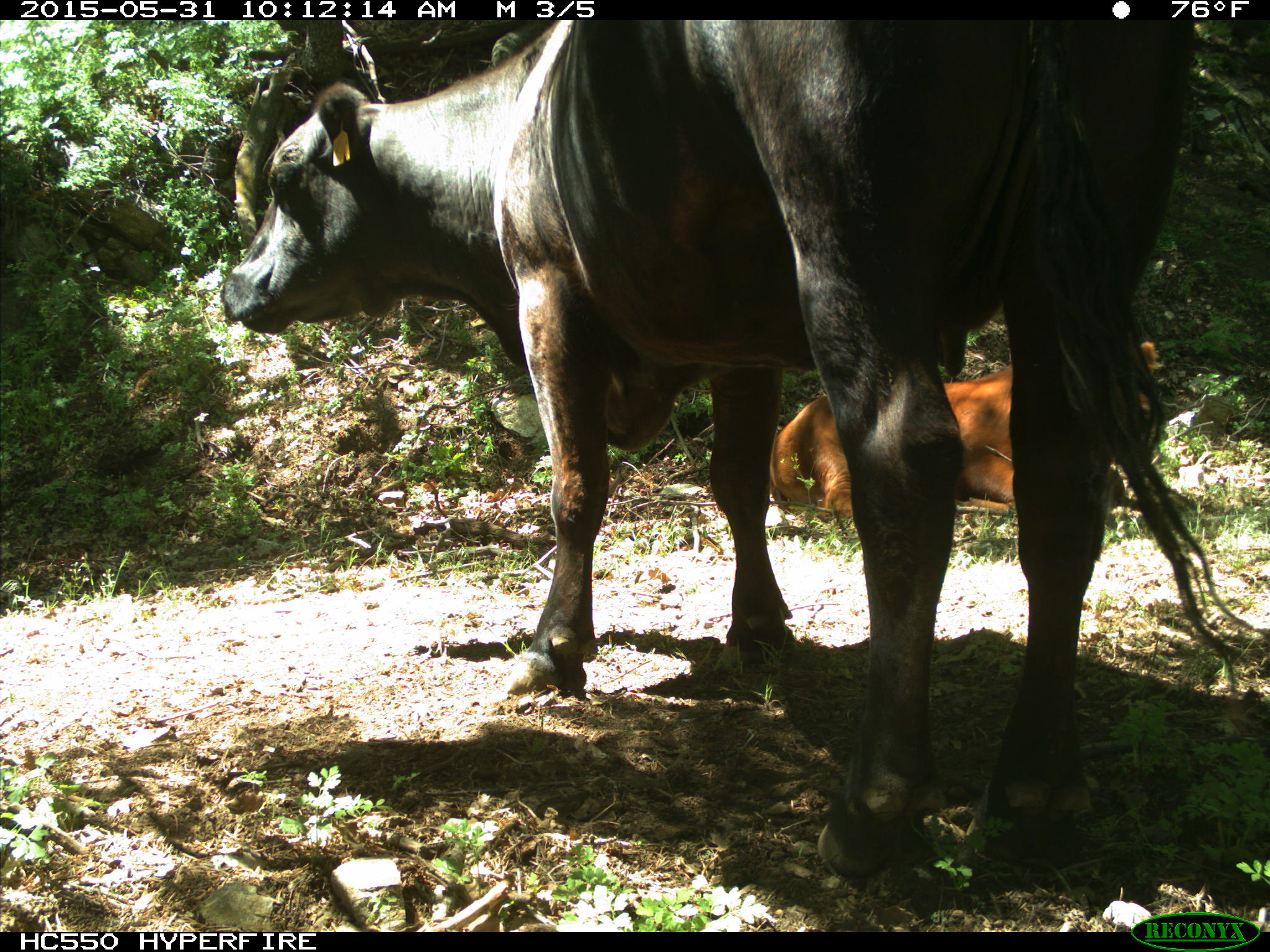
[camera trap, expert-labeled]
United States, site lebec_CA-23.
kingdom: Animalia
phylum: Chordata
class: Mammalia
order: Artiodactyla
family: Bovidae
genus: Bos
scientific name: Bos taurus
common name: domestic cow